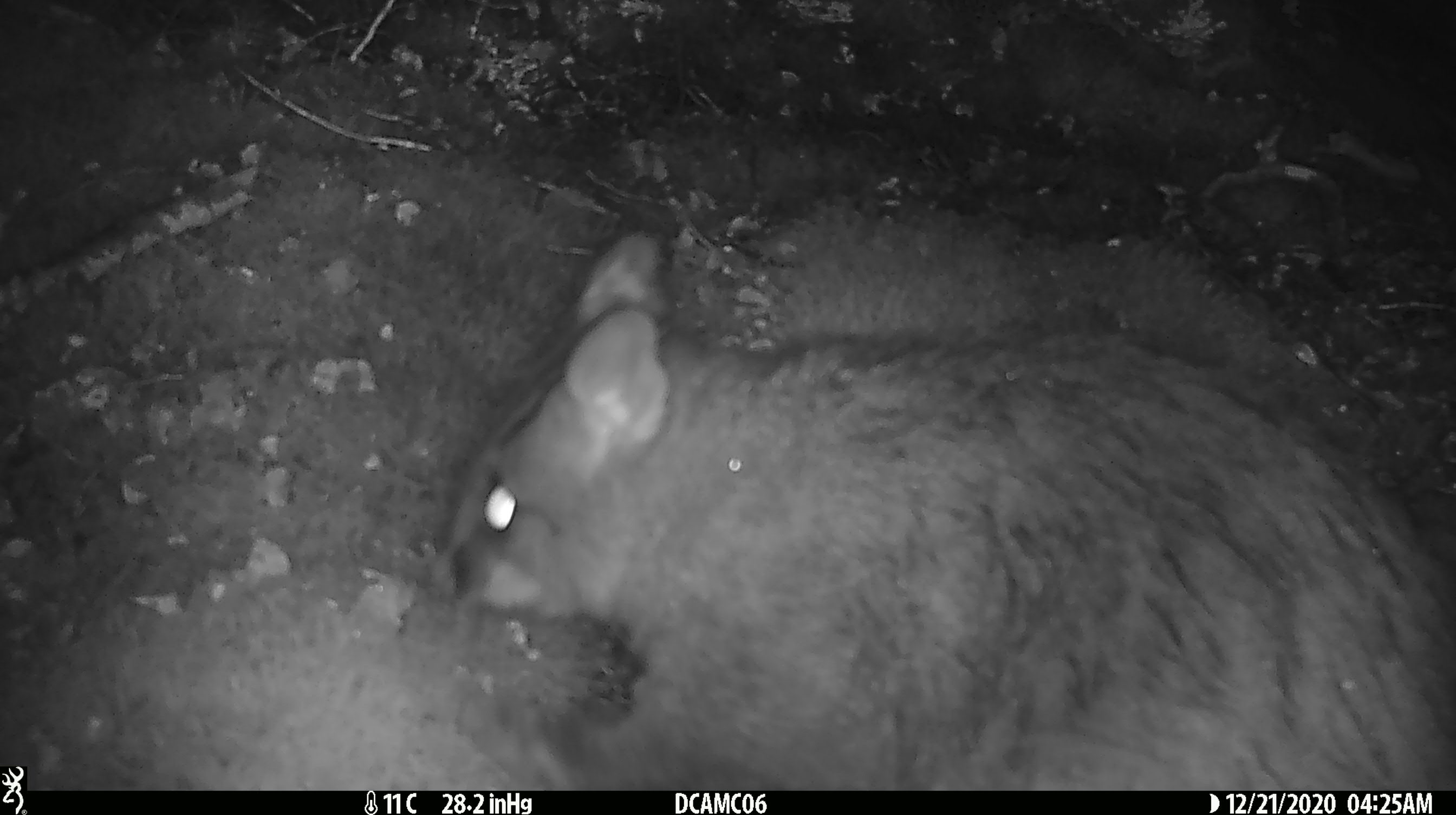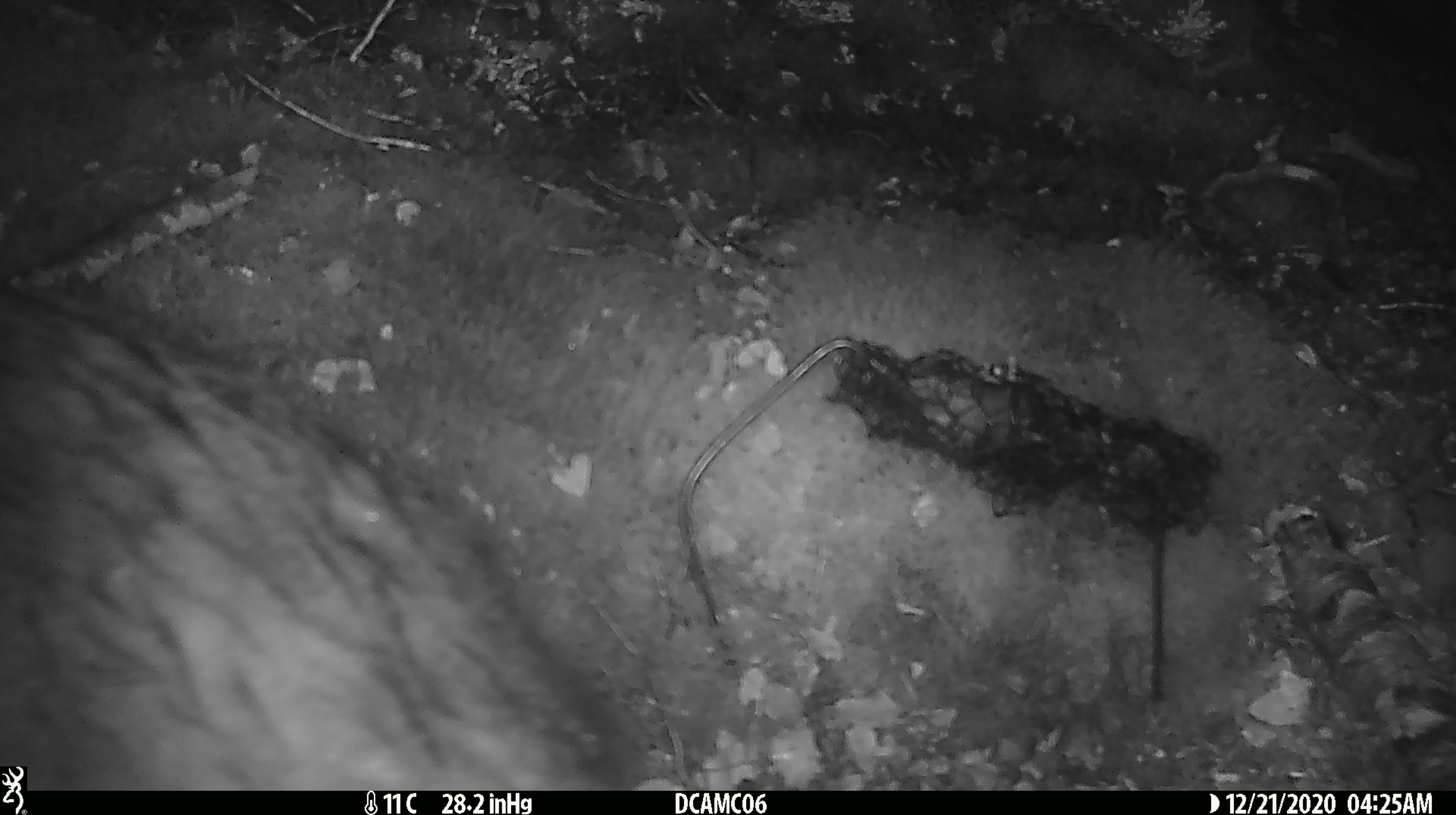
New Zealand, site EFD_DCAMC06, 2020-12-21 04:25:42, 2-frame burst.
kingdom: Animalia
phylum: Chordata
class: Mammalia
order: Diprotodontia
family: Phalangeridae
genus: Trichosurus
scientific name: Trichosurus vulpecula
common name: common brushtail possum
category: possum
Possum (common brushtail possum) (Trichosurus vulpecula).